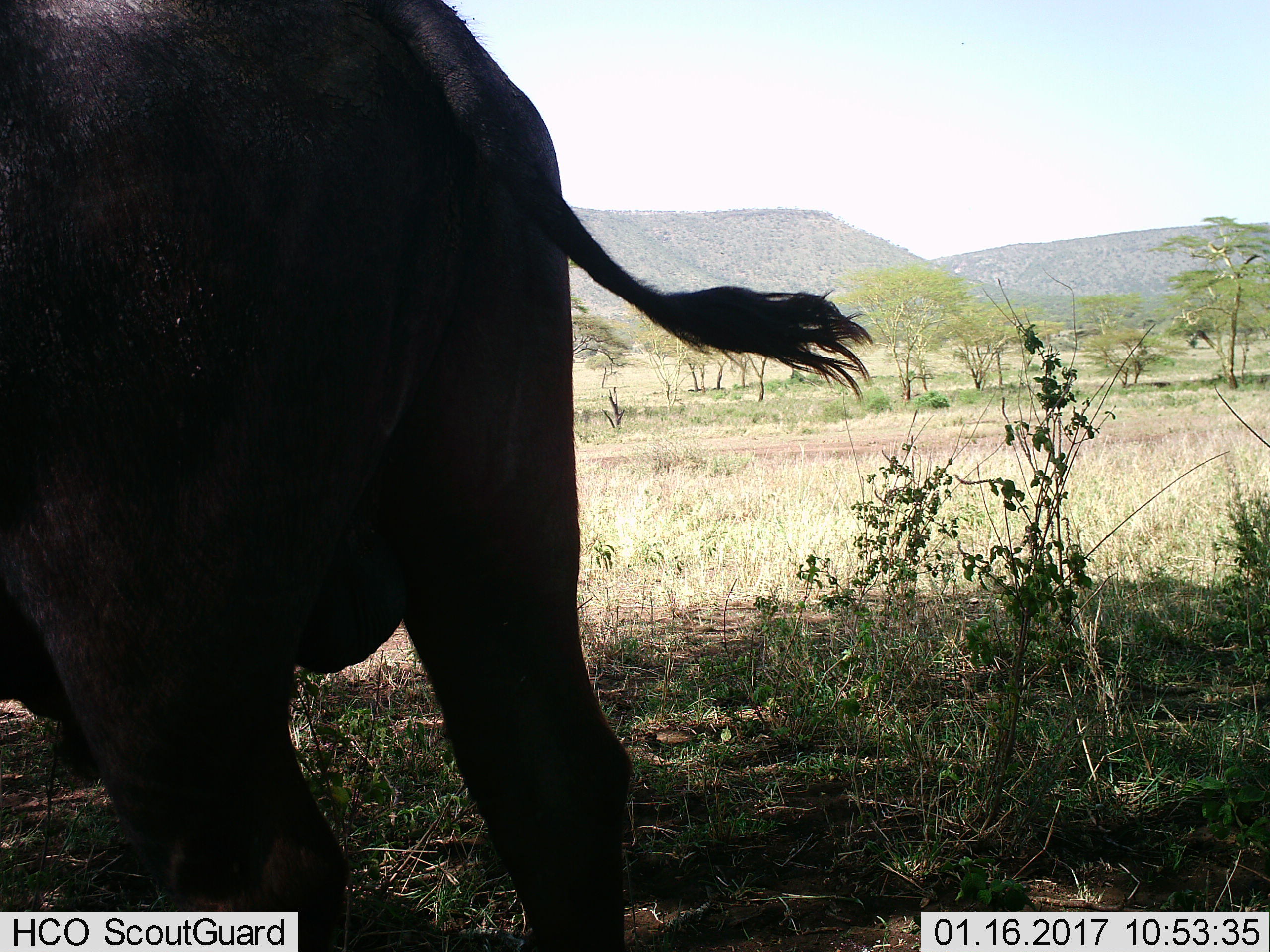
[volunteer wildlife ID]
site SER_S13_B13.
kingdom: Animalia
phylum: Chordata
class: Mammalia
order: Artiodactyla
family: Bovidae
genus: Syncerus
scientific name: Syncerus caffer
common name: african buffalo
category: buffalo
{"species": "buffalo (african buffalo) (Syncerus caffer)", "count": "1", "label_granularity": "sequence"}